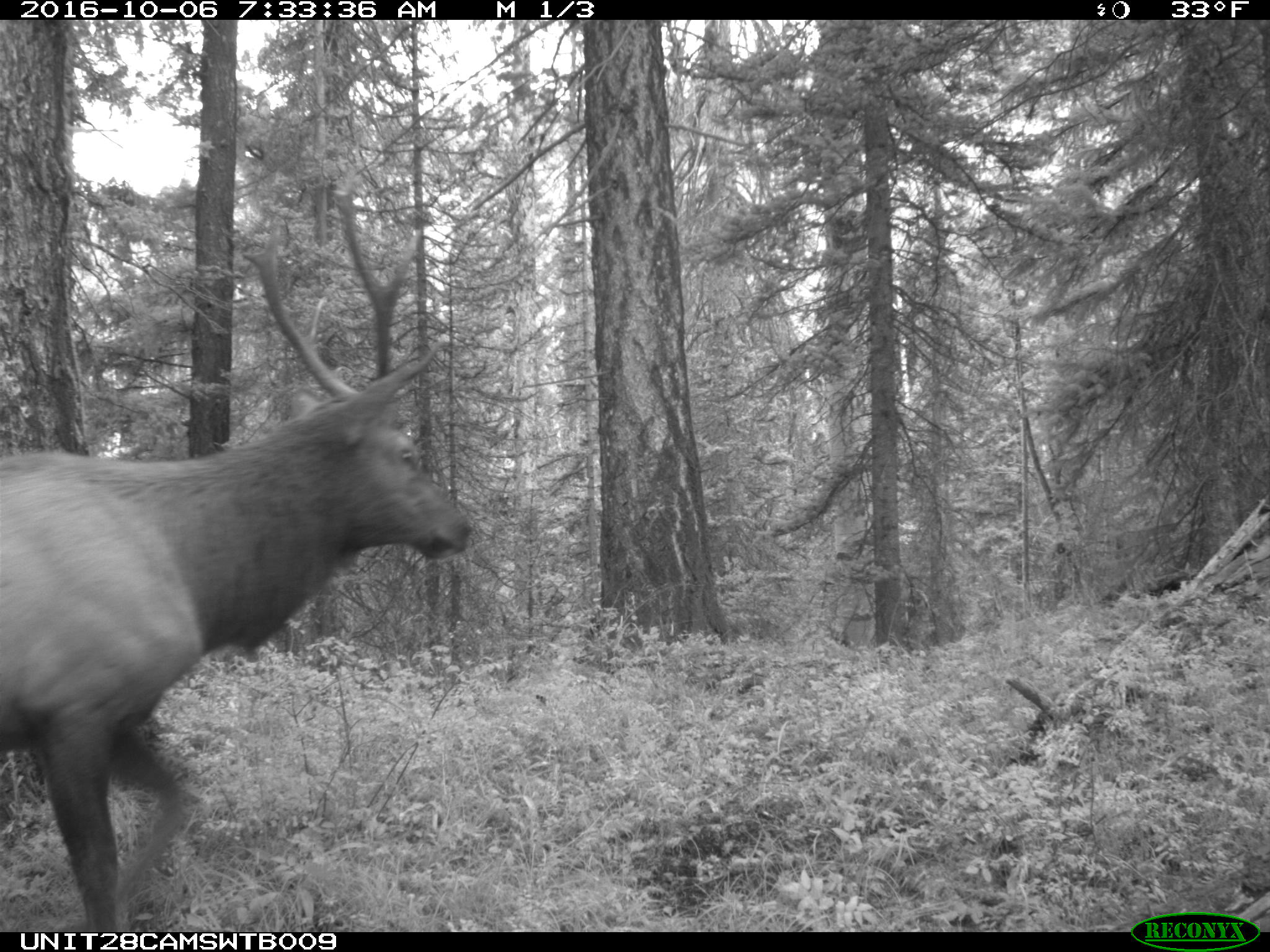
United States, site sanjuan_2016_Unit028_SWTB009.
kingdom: Animalia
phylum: Chordata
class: Mammalia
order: Artiodactyla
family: Cervidae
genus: Cervus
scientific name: Cervus elaphus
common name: red deer